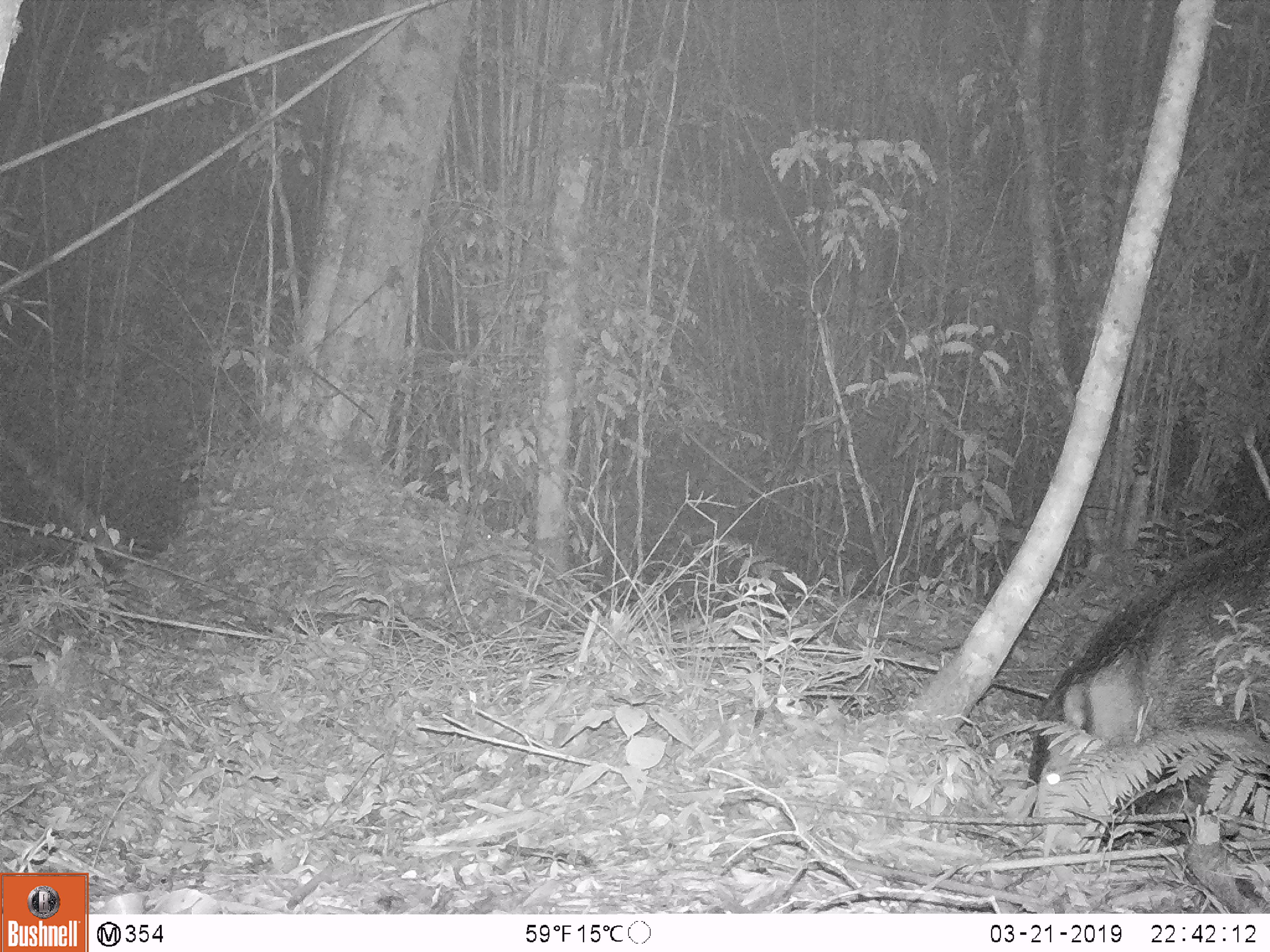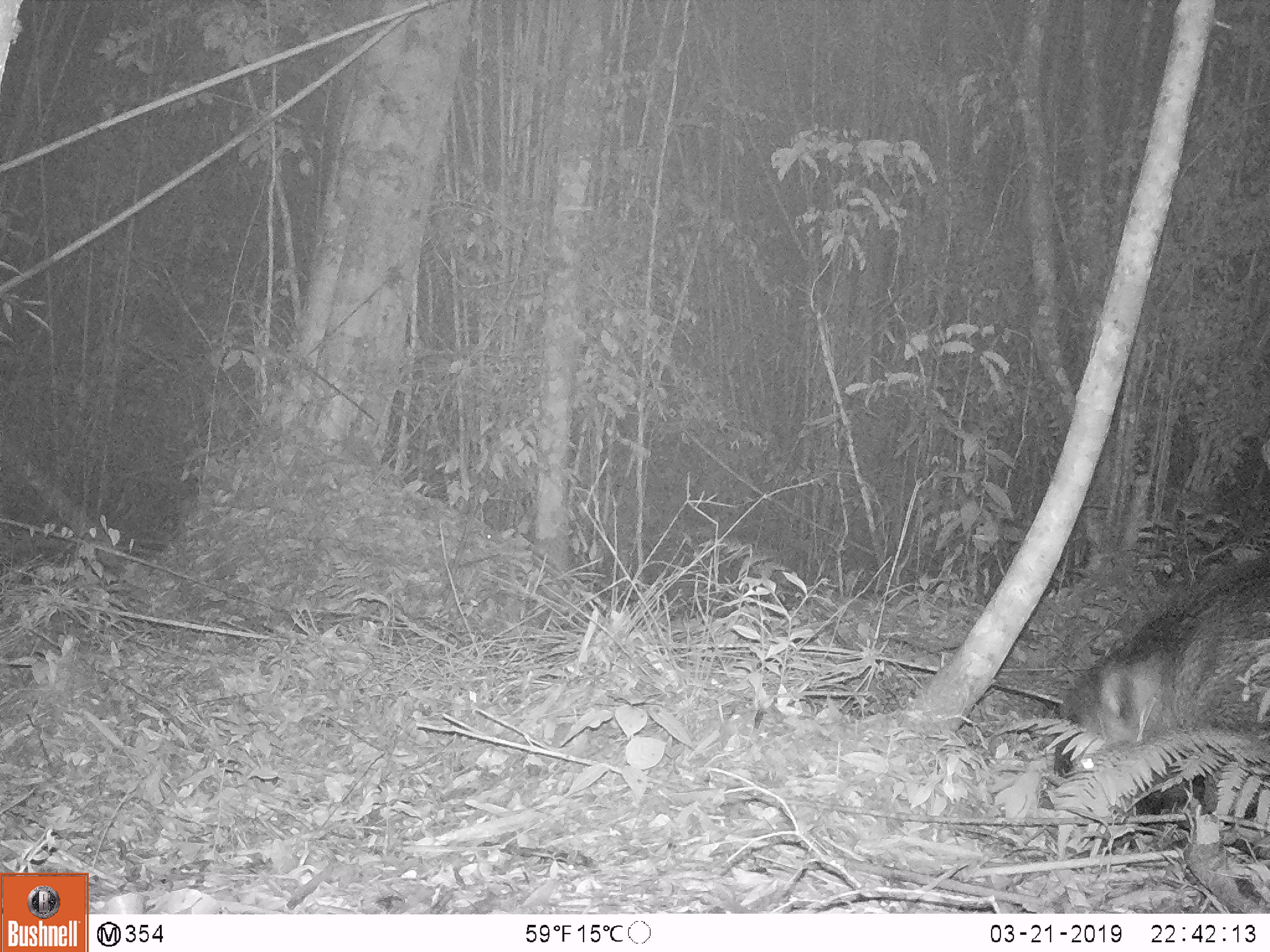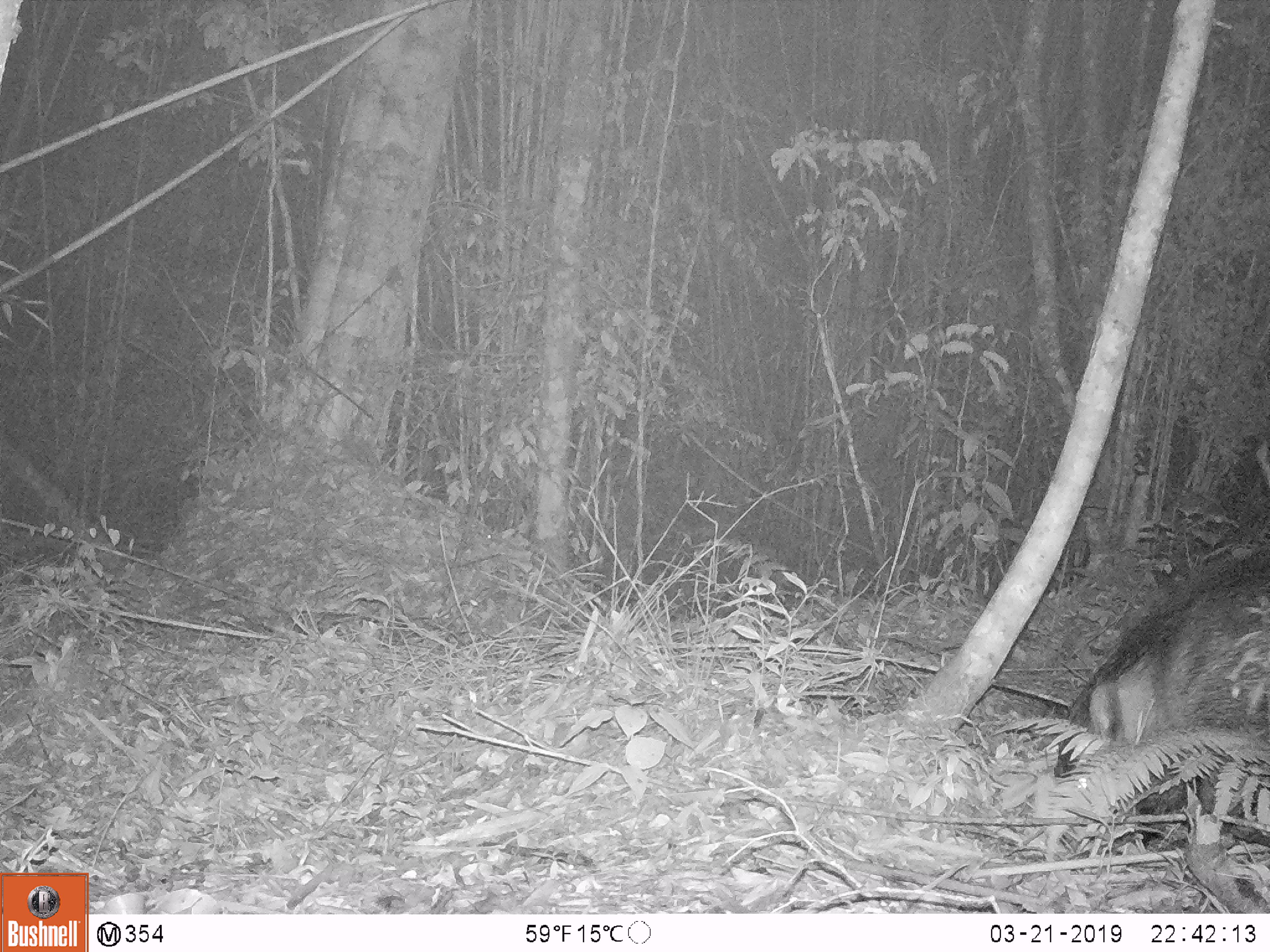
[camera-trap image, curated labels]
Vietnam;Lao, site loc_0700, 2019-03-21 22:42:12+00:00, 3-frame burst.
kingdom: Animalia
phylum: Chordata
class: Mammalia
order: Artiodactyla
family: Suidae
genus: Sus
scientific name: Sus scrofa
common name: eurasian wild pig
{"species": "eurasian wild pig (Sus scrofa)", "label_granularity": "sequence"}